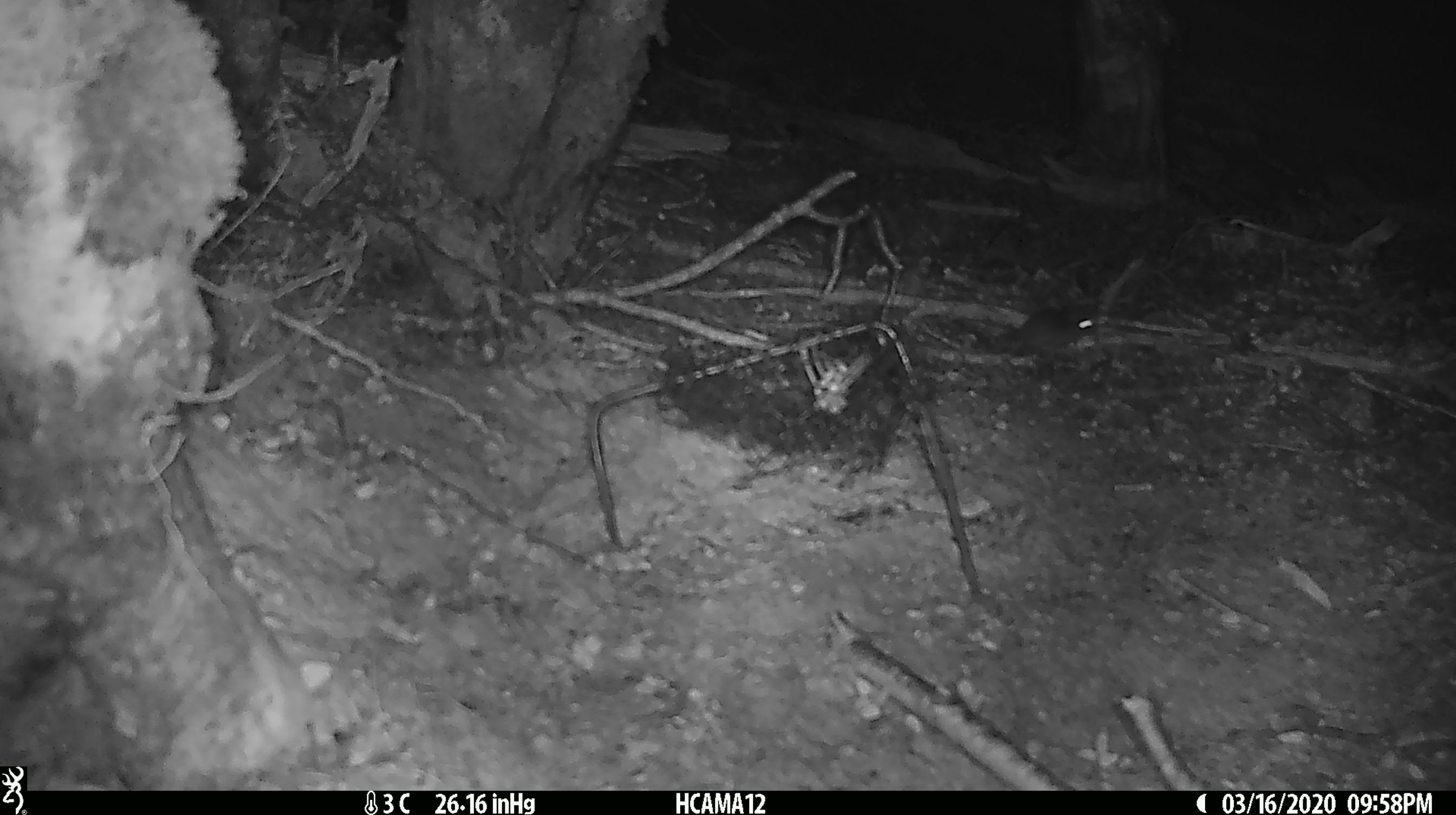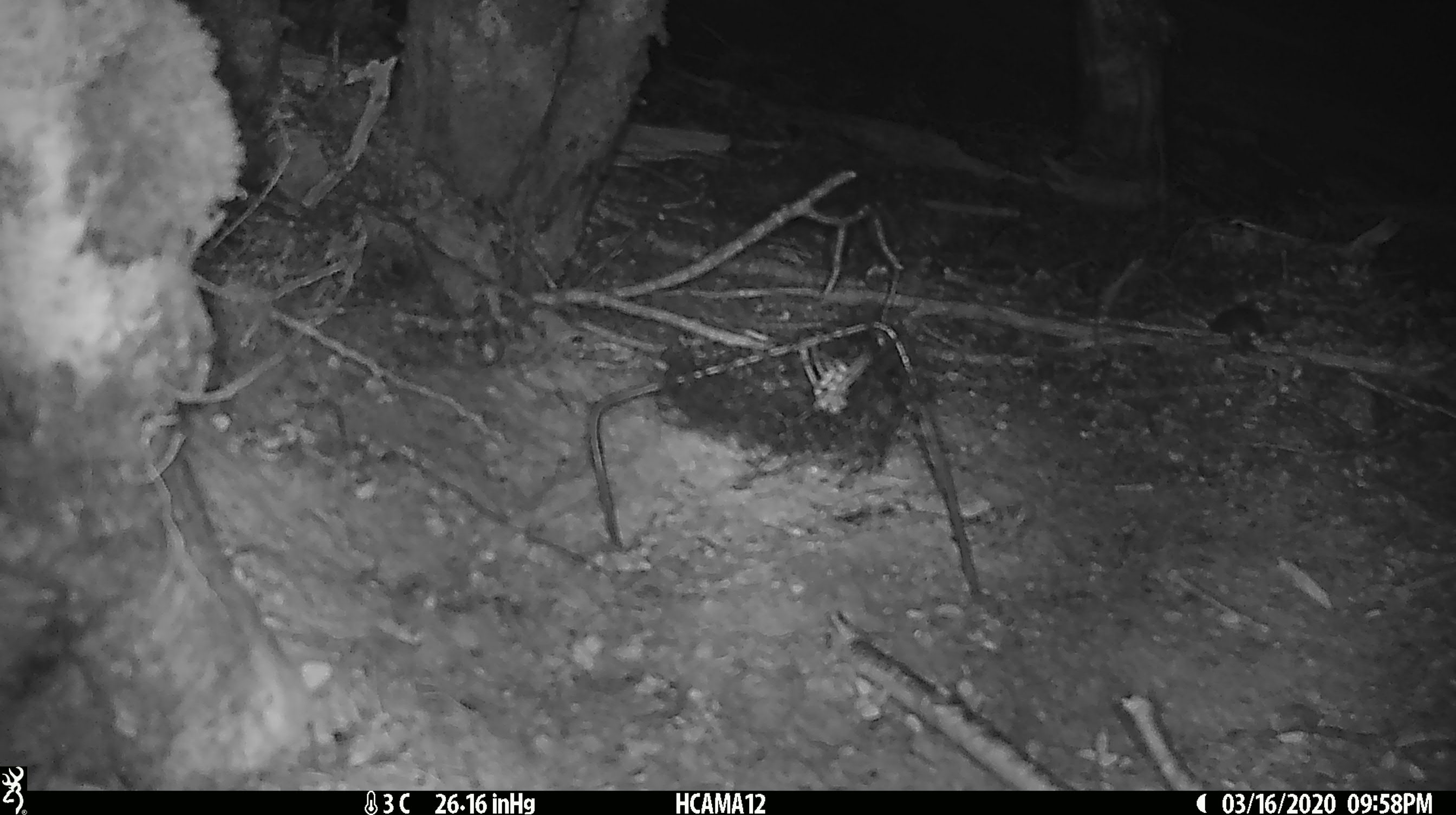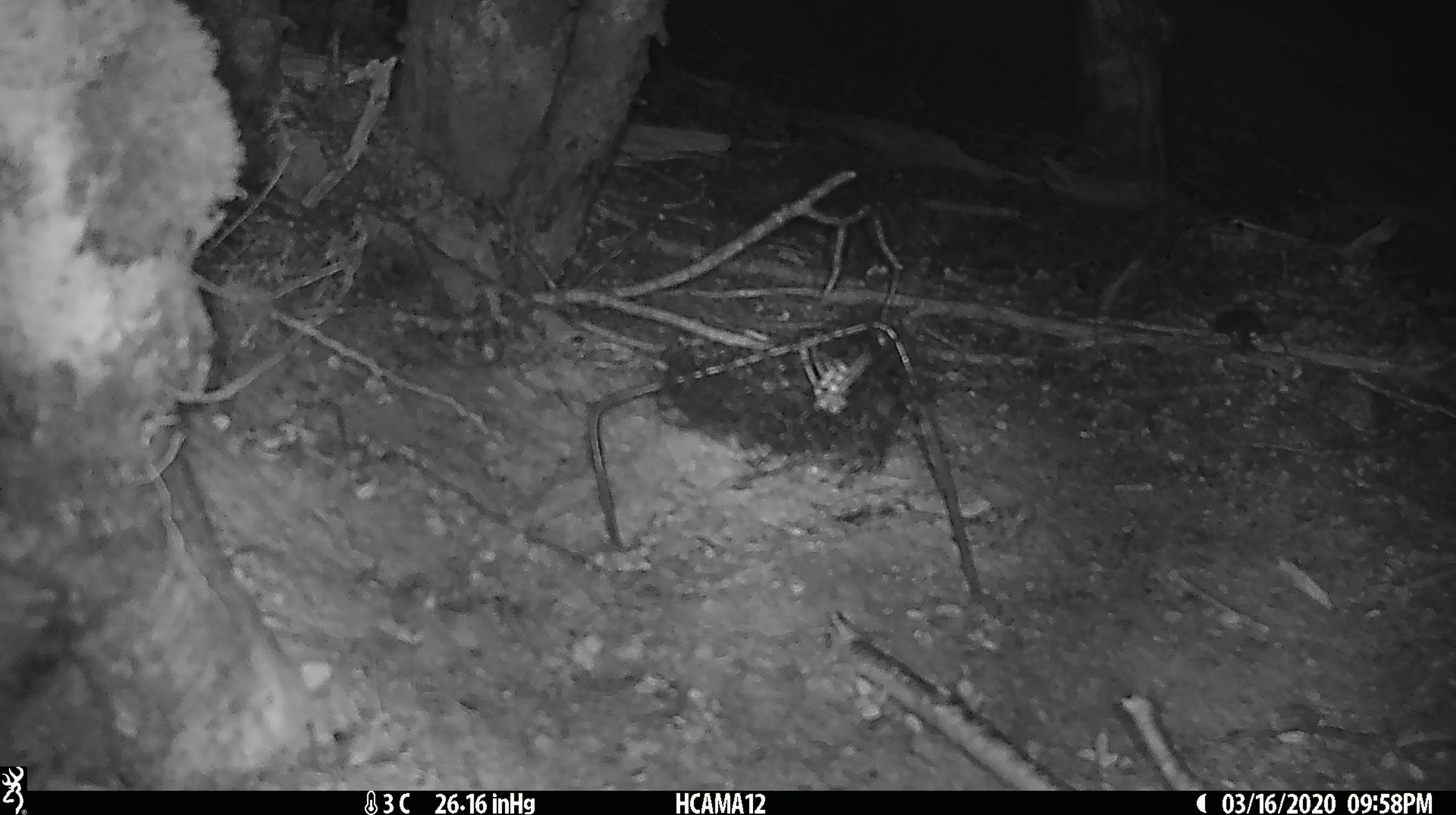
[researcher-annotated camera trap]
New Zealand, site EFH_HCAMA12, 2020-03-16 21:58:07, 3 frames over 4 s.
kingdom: Animalia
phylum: Chordata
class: Mammalia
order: Rodentia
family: Muridae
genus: Mus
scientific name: Mus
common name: mouse